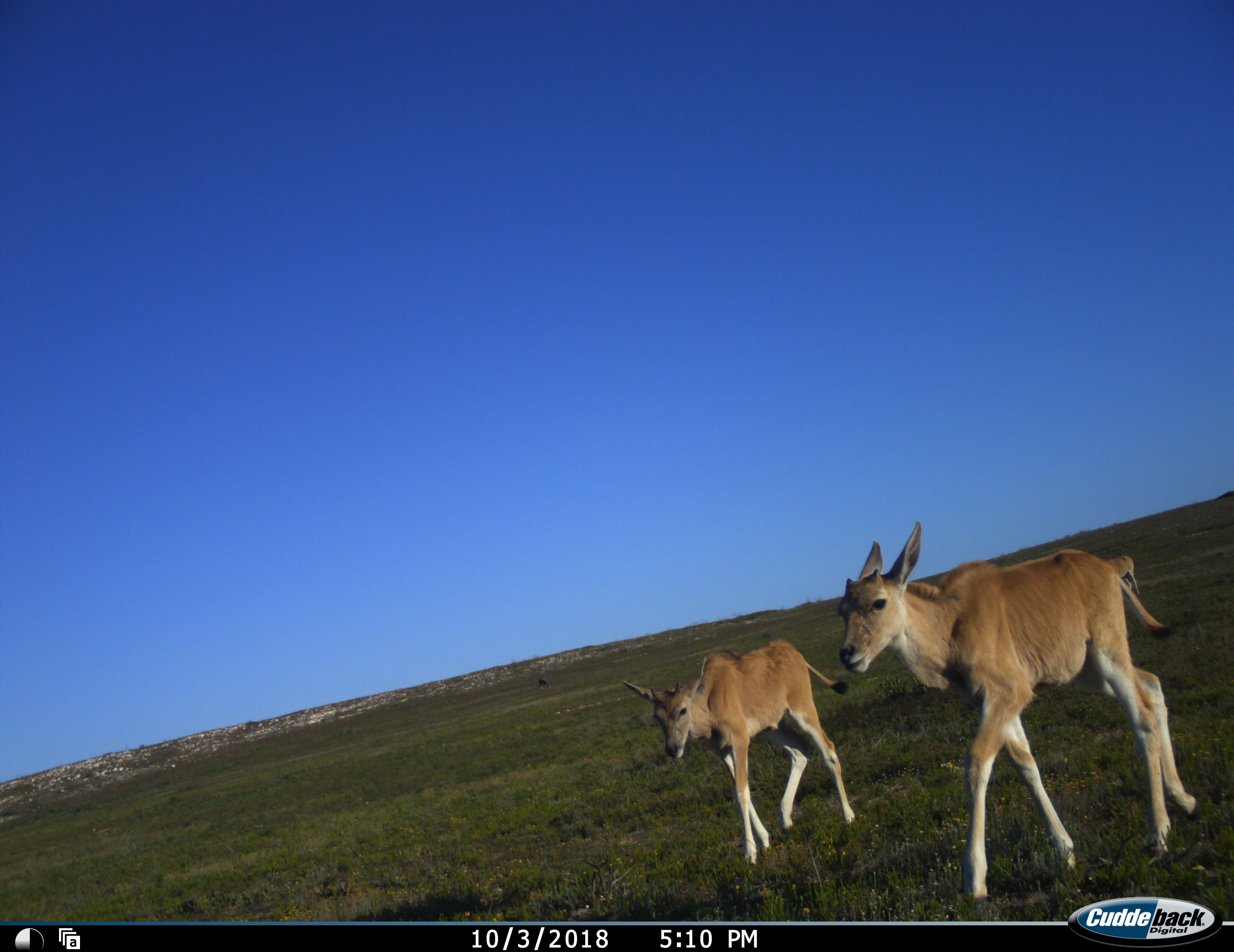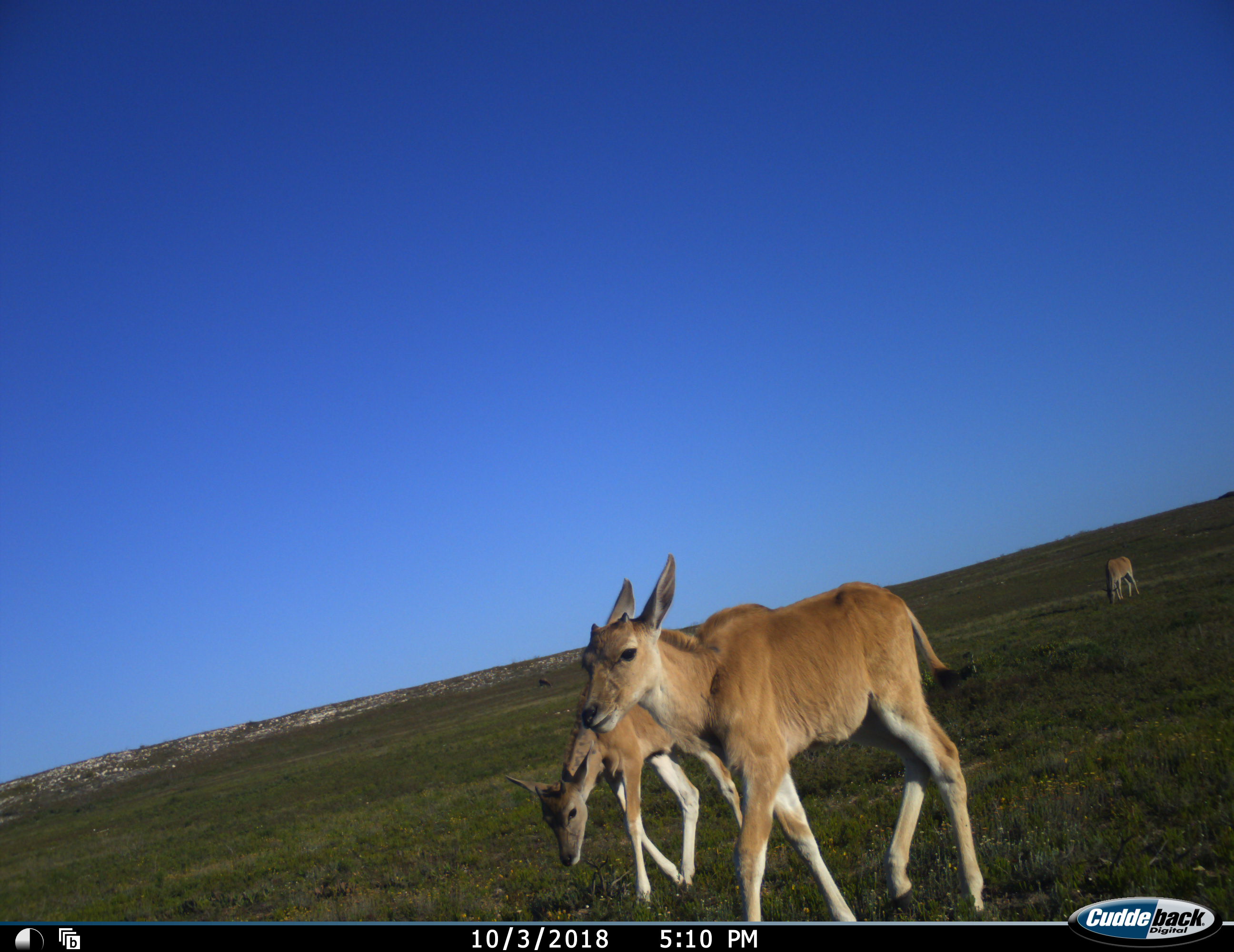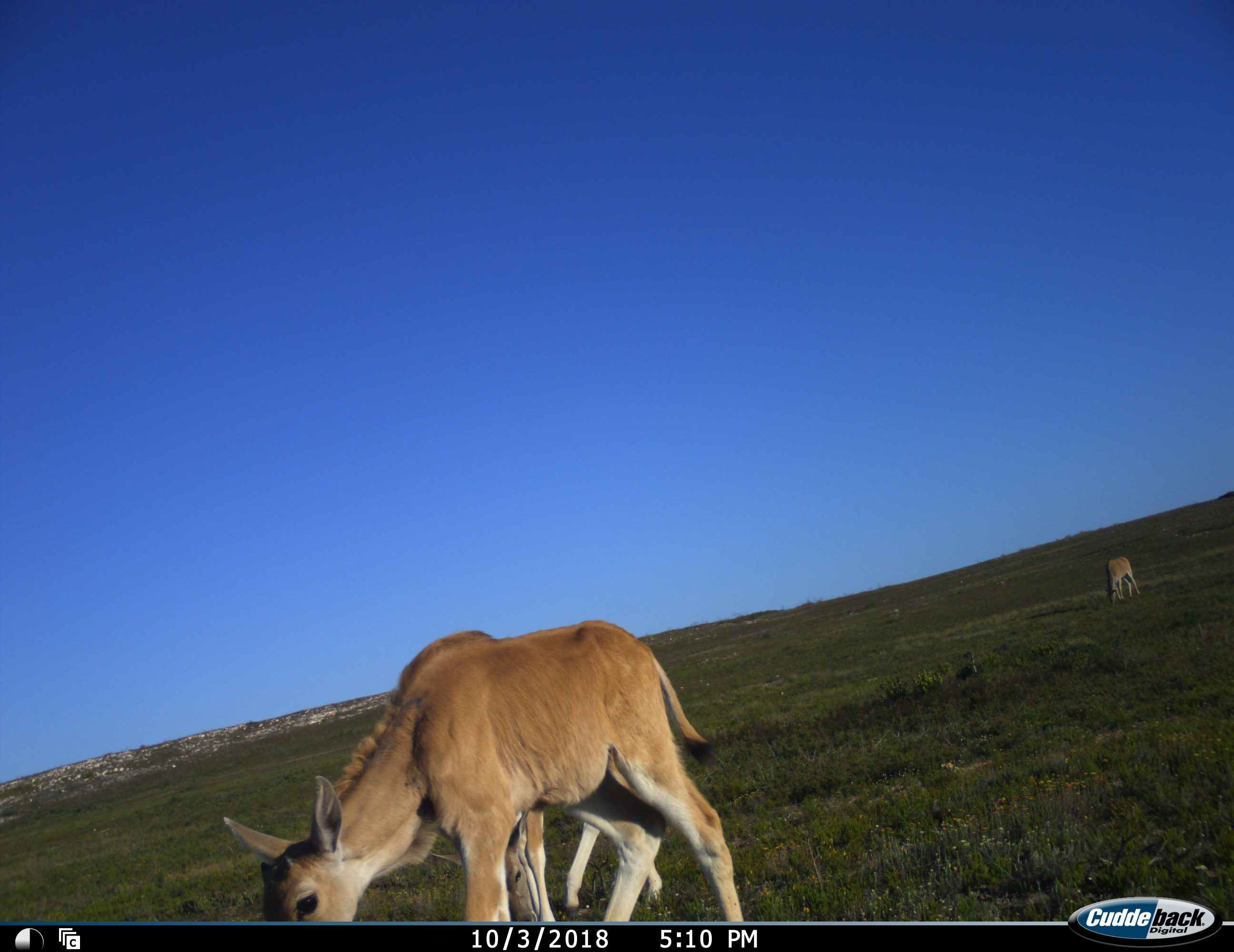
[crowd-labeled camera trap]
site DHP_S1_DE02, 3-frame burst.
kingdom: Animalia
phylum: Chordata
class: Mammalia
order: Artiodactyla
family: Bovidae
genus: Tragelaphus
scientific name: Tragelaphus oryx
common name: eland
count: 3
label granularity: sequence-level